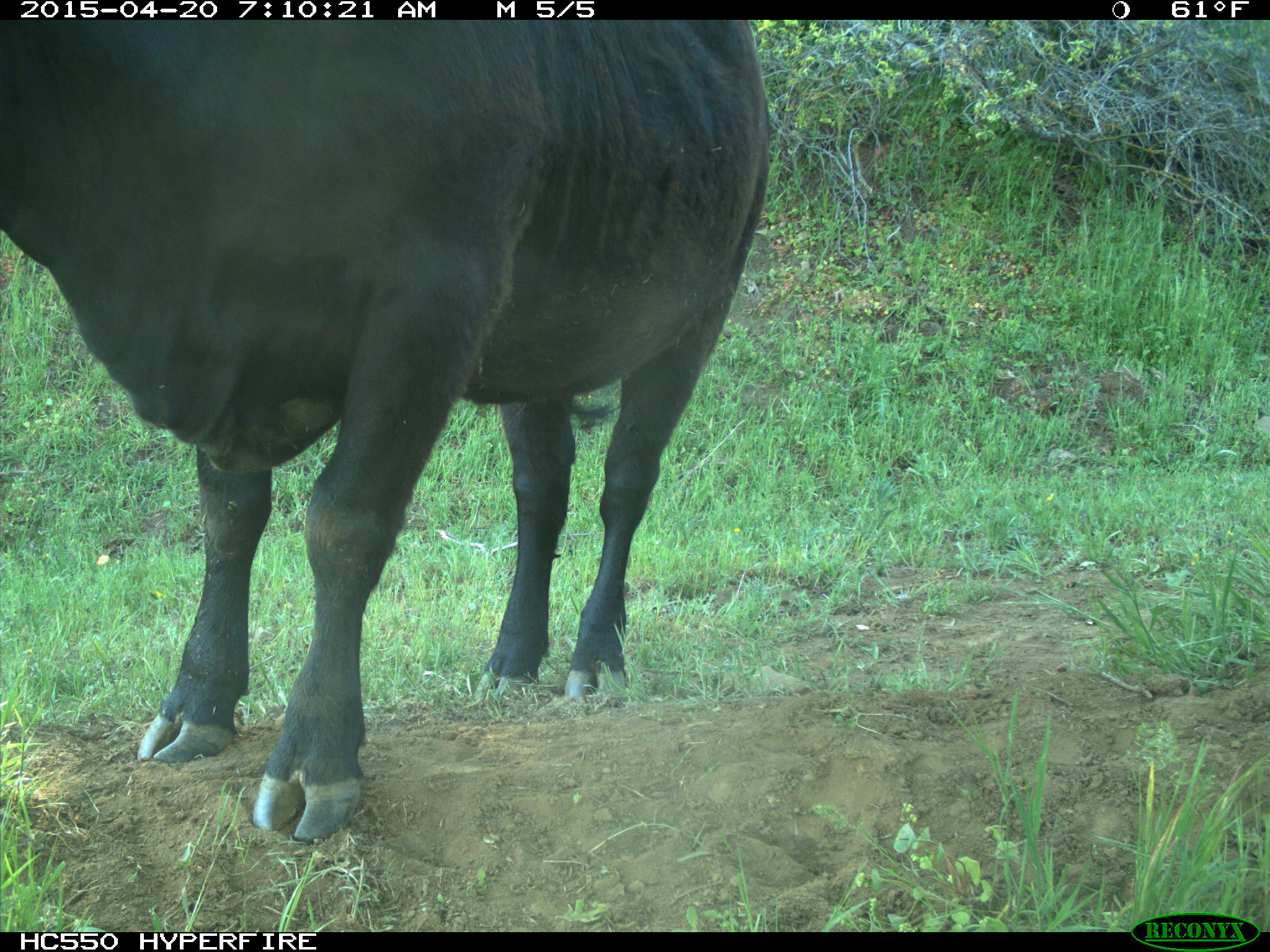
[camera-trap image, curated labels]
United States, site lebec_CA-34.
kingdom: Animalia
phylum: Chordata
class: Mammalia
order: Artiodactyla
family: Bovidae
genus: Bos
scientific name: Bos taurus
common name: domestic cow